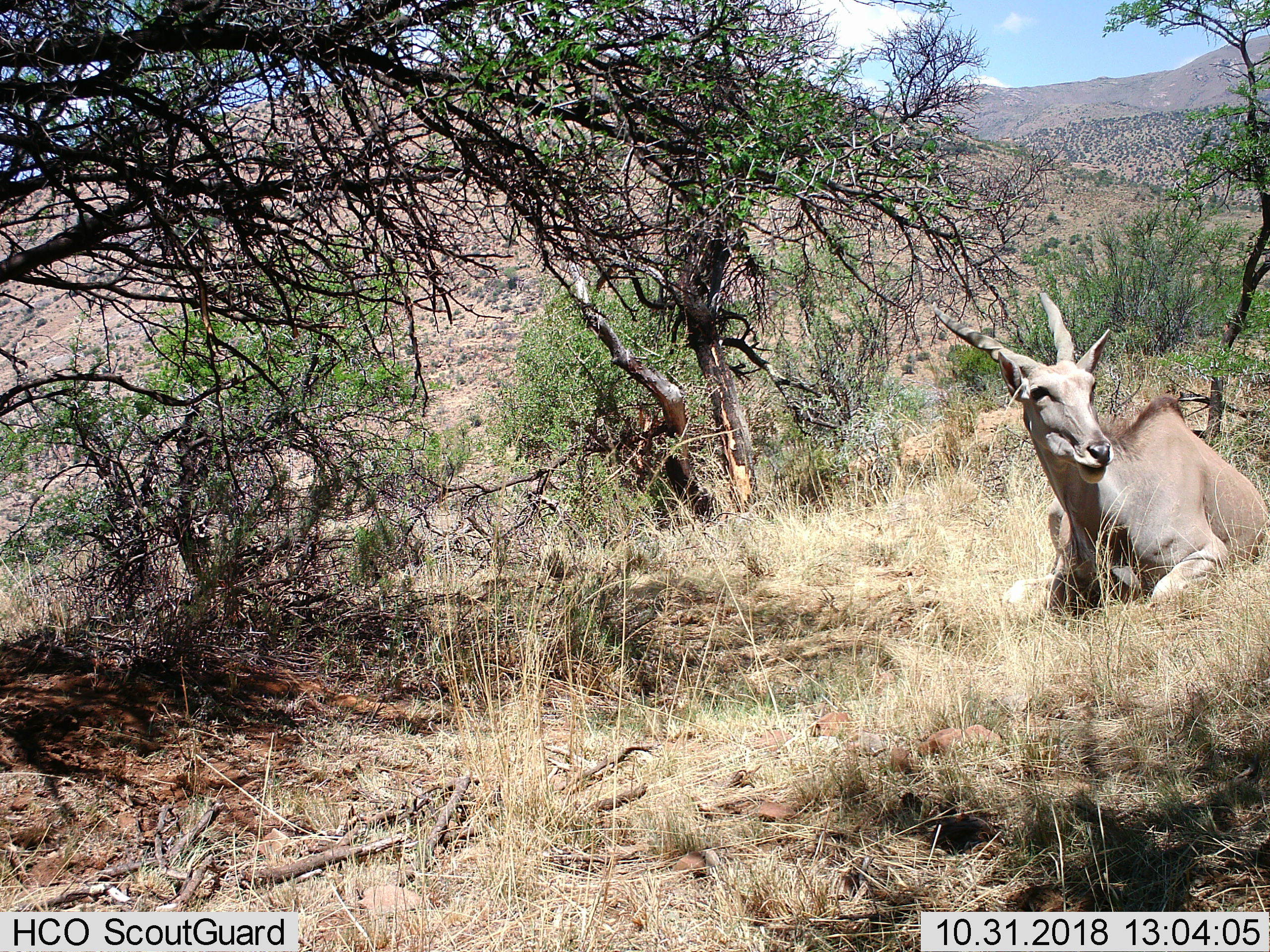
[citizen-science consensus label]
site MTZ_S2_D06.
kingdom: Animalia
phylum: Chordata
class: Mammalia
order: Artiodactyla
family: Bovidae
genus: Tragelaphus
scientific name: Tragelaphus oryx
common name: eland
Eland (Tragelaphus oryx), count 1. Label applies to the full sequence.